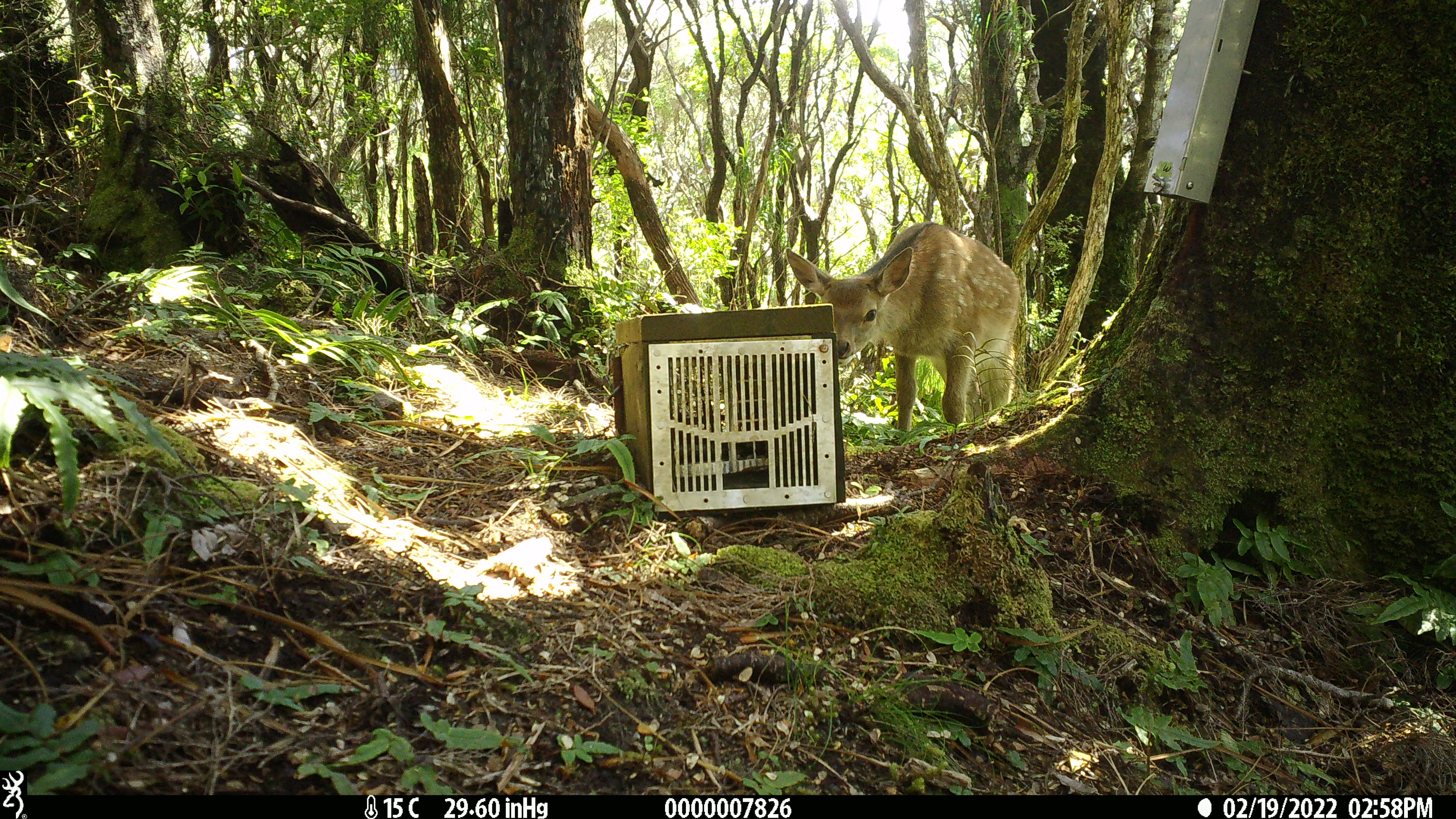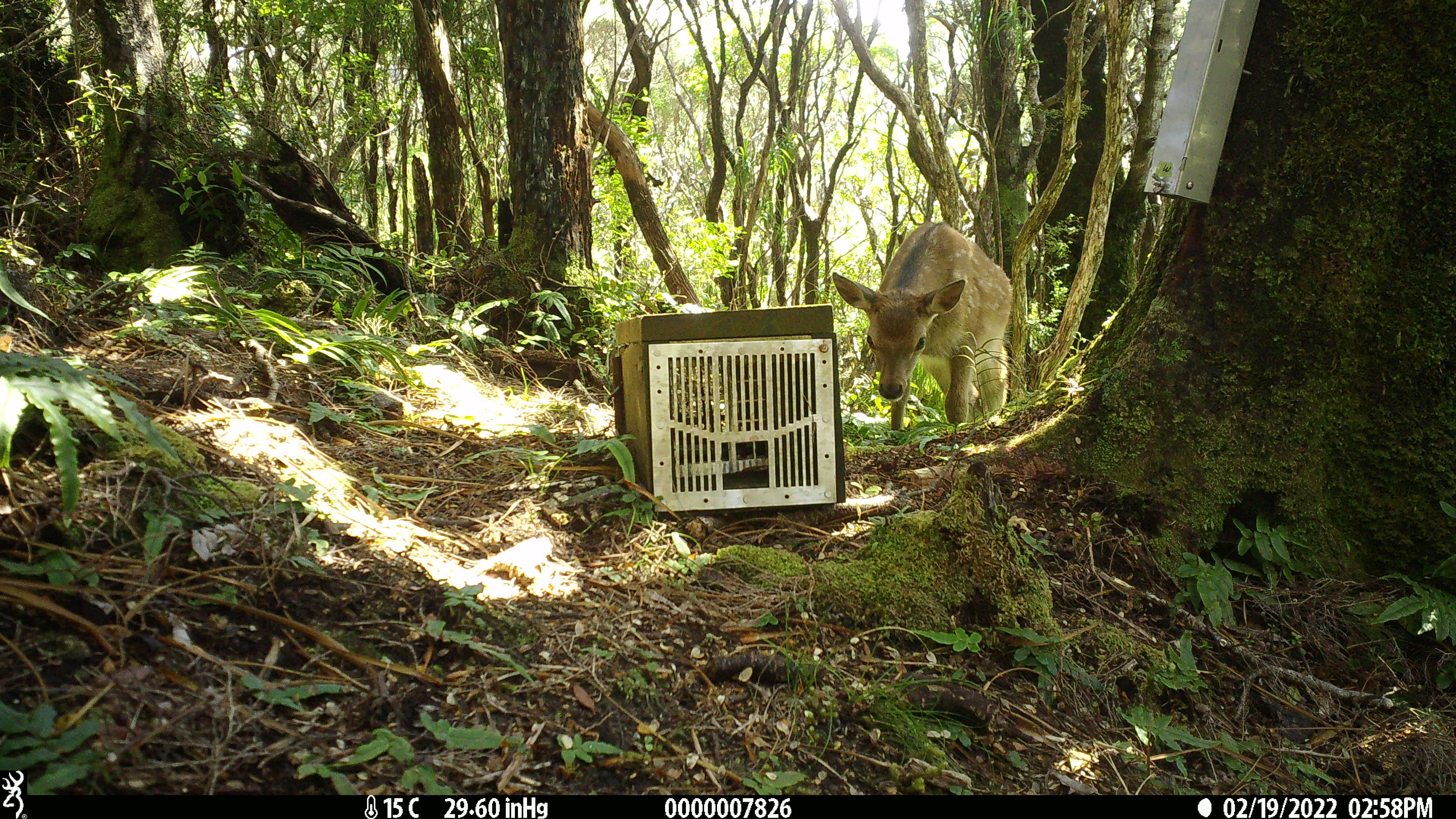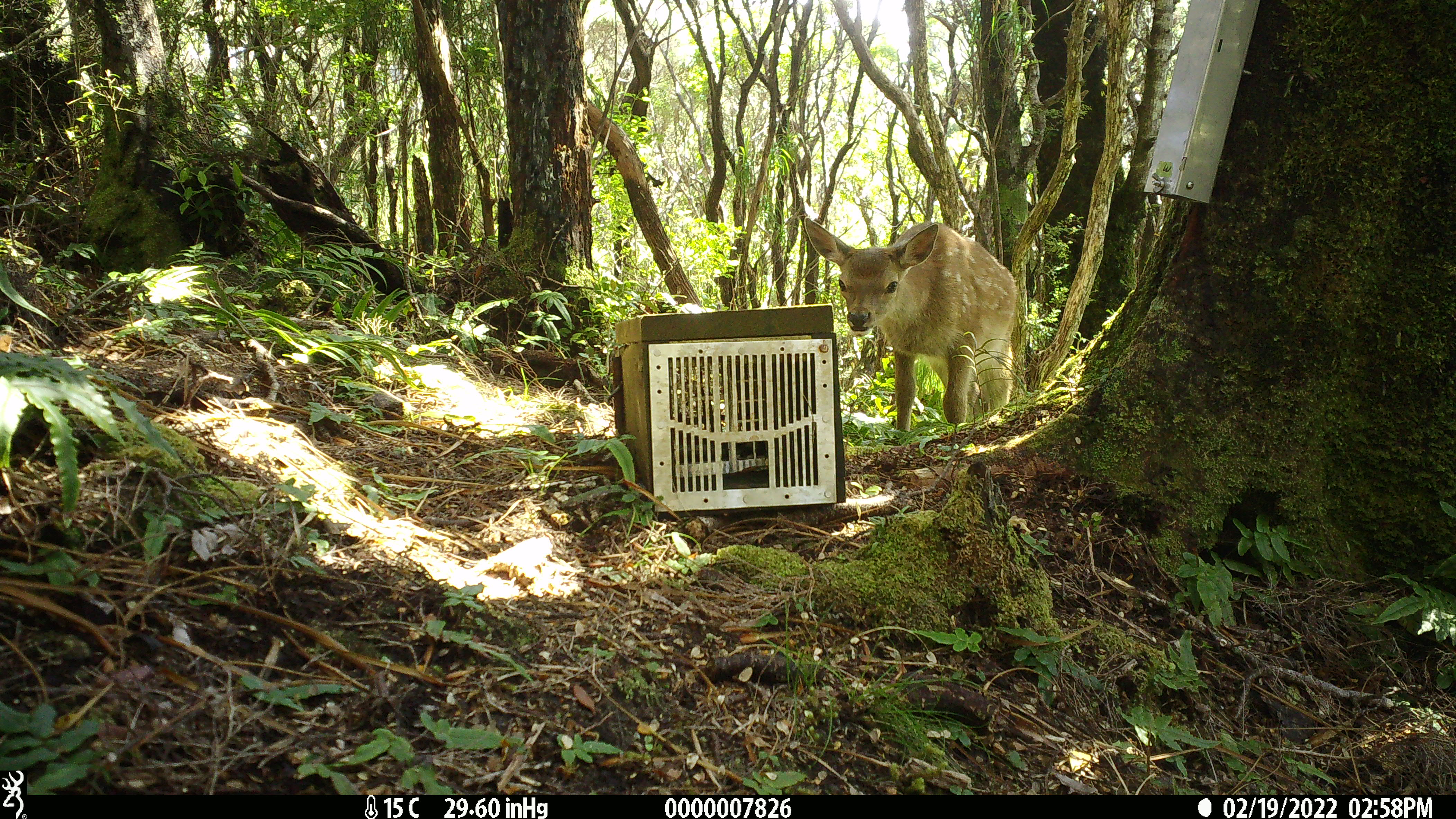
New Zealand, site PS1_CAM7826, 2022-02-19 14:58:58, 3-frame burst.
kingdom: Animalia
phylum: Chordata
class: Mammalia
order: Artiodactyla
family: Cervidae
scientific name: Cervidae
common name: deer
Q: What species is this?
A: Deer (Cervidae).